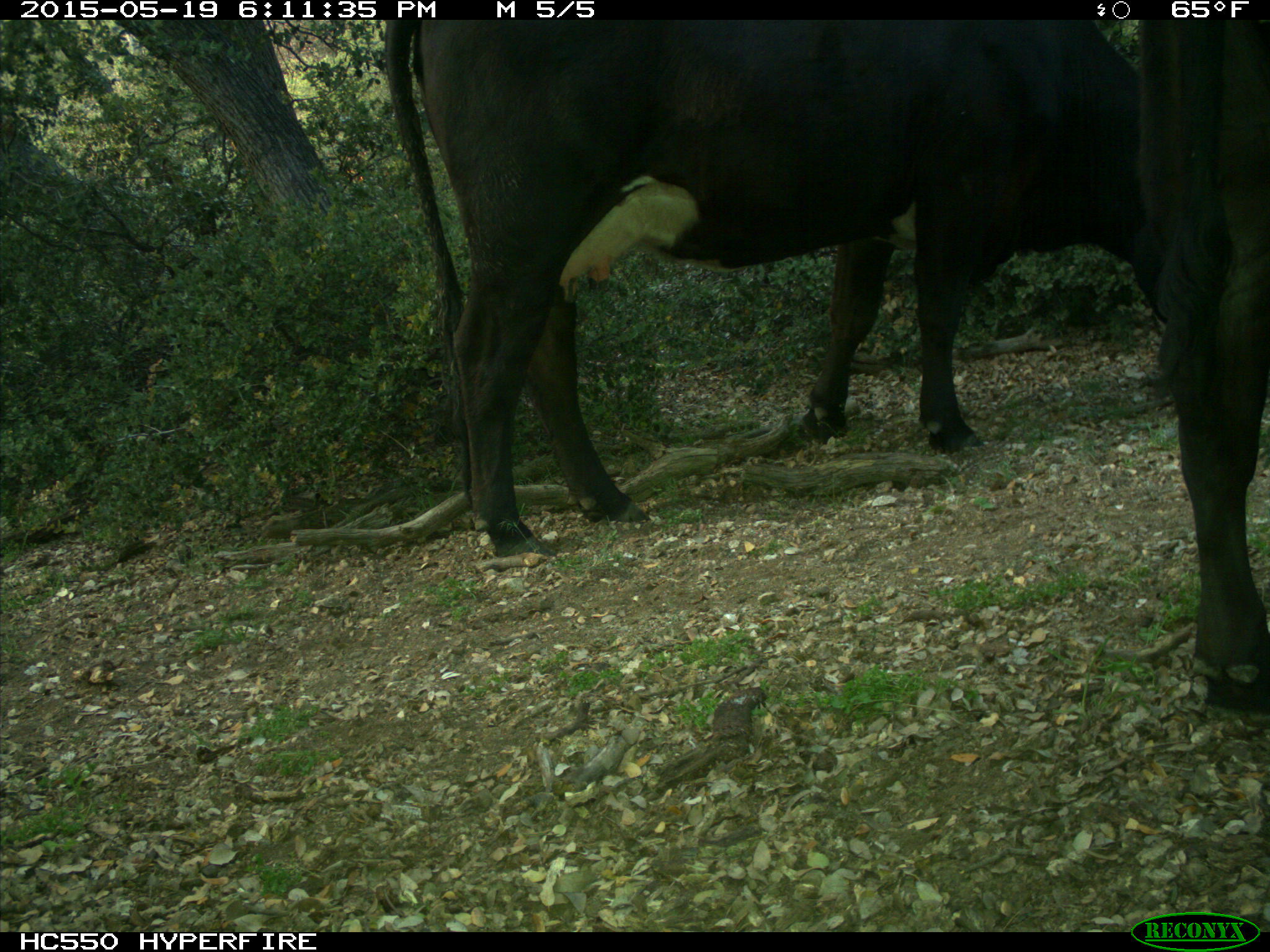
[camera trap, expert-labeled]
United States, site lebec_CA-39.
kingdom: Animalia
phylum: Chordata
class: Mammalia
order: Artiodactyla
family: Bovidae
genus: Bos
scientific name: Bos taurus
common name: domestic cow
Bos taurus (domestic cow).